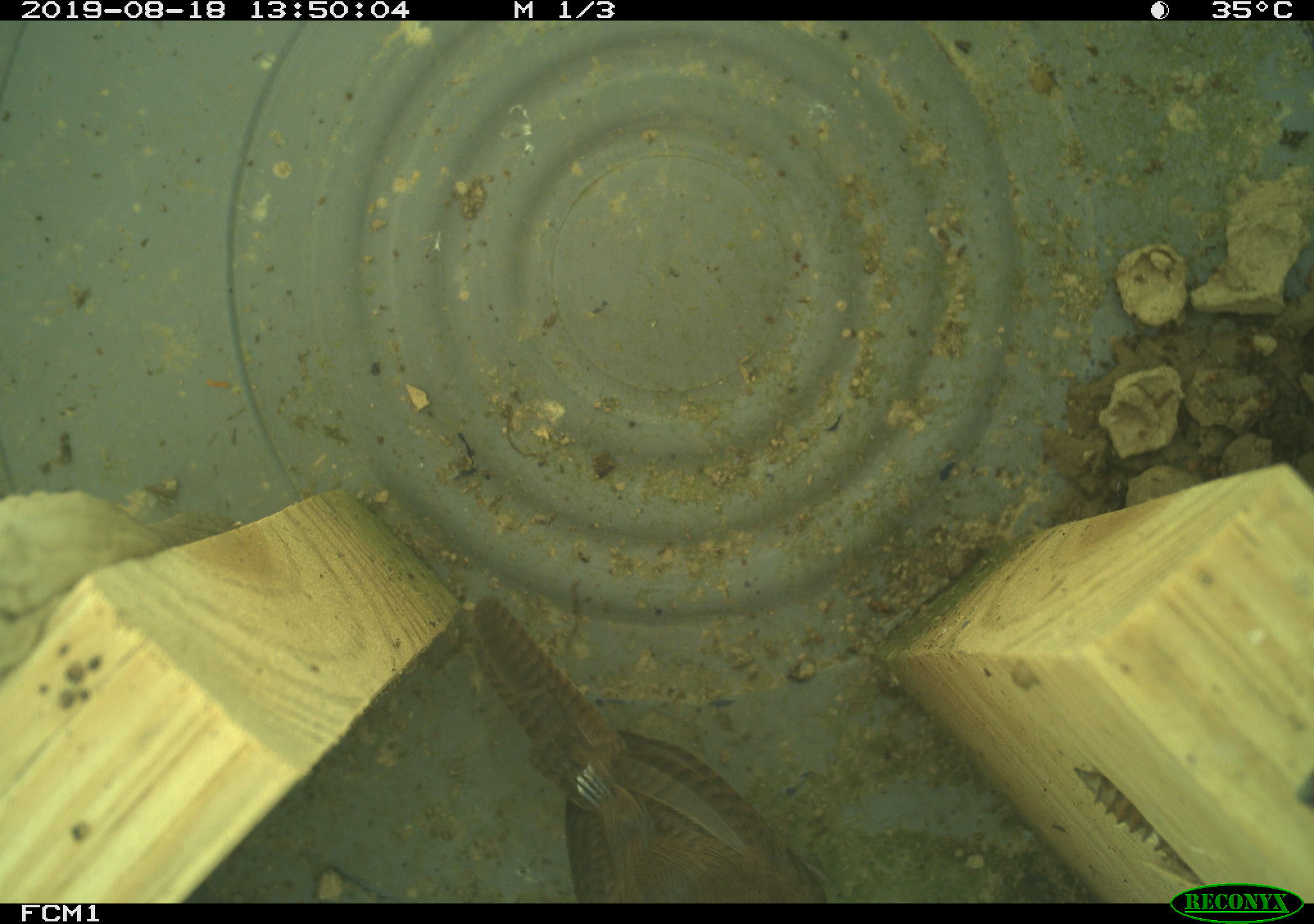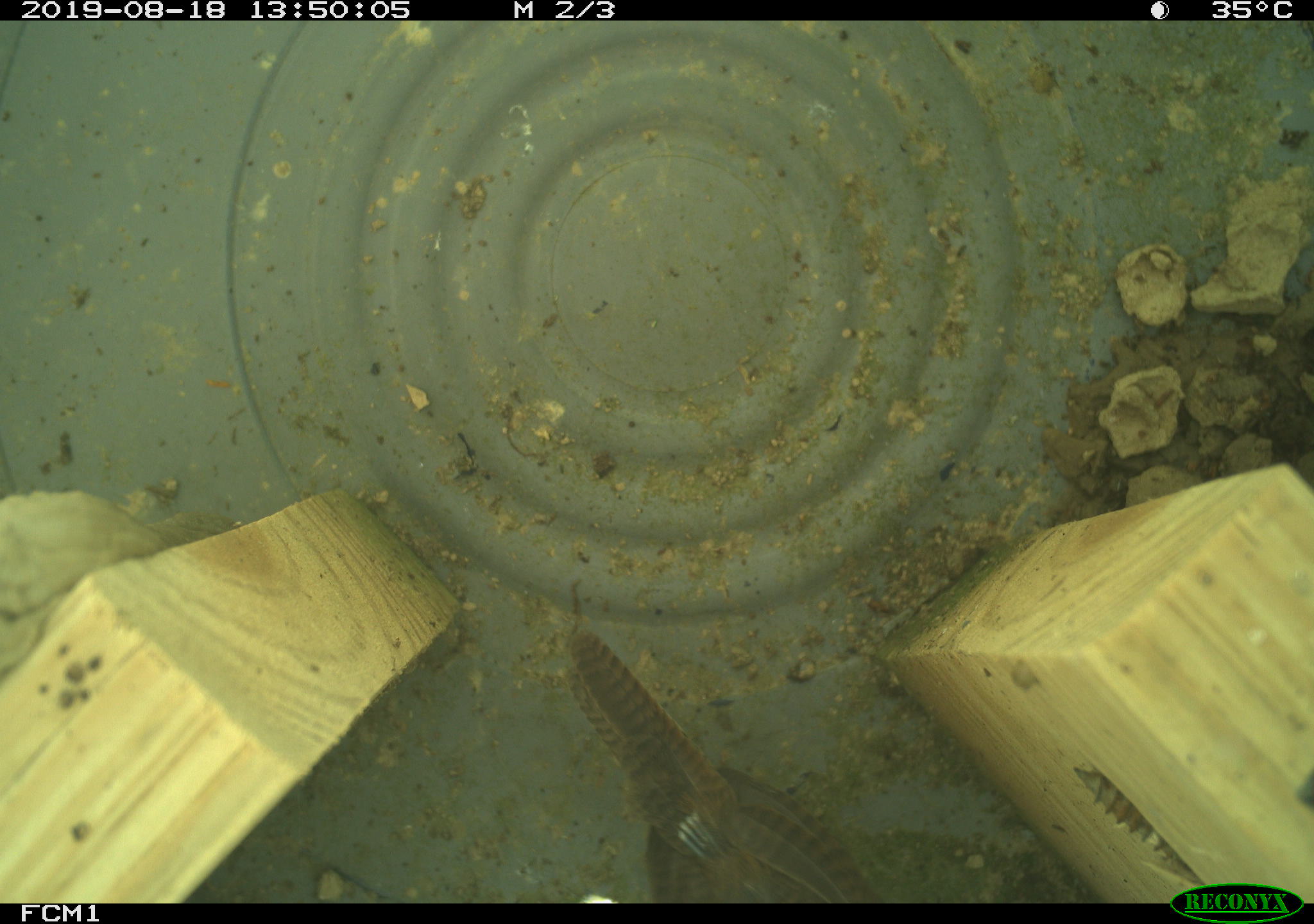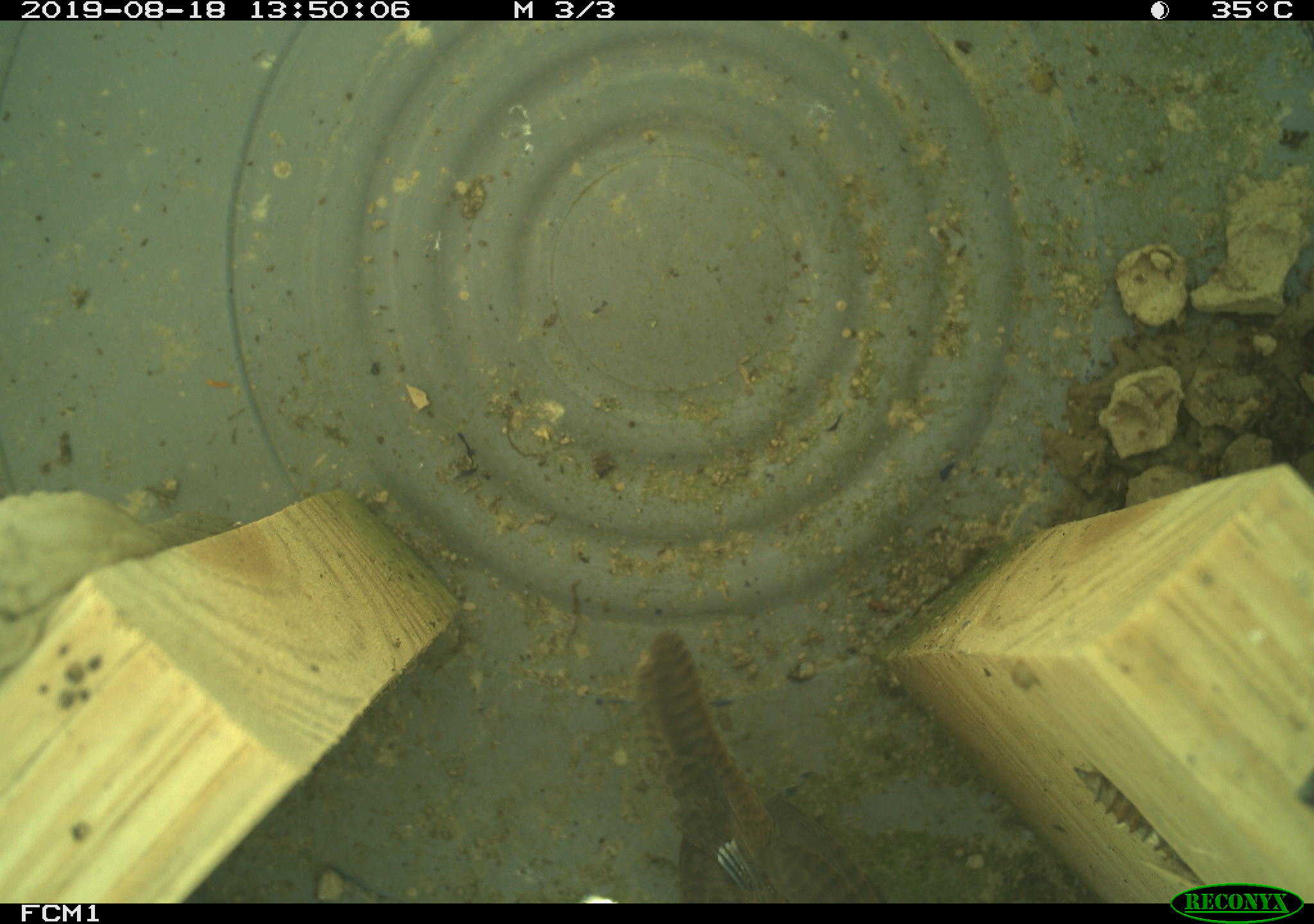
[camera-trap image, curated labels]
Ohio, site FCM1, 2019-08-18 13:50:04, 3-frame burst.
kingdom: Animalia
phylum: Chordata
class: Aves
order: Passeriformes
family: Troglodytidae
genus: Troglodytes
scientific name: Troglodytes aedon aedon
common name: northern house wren